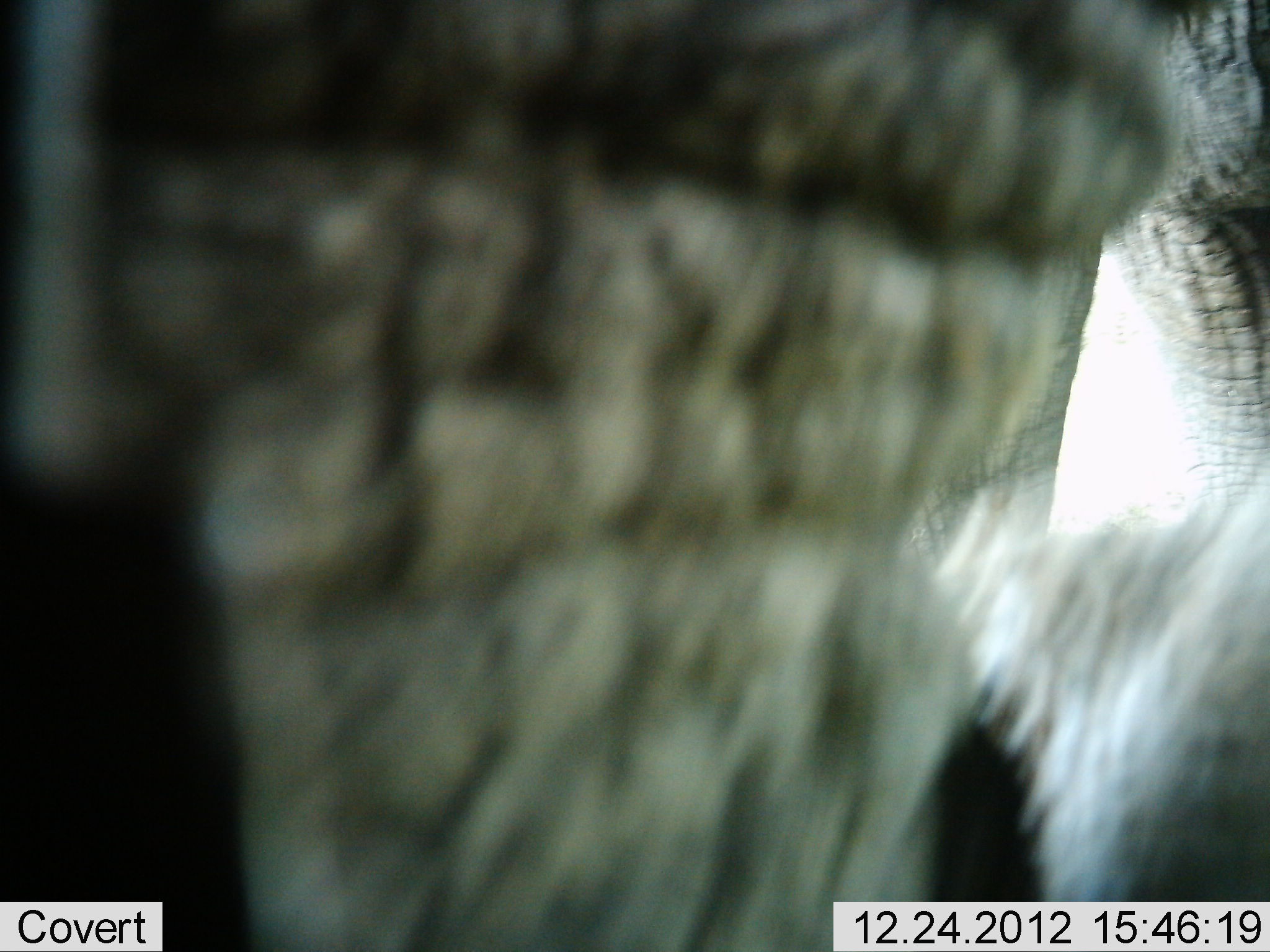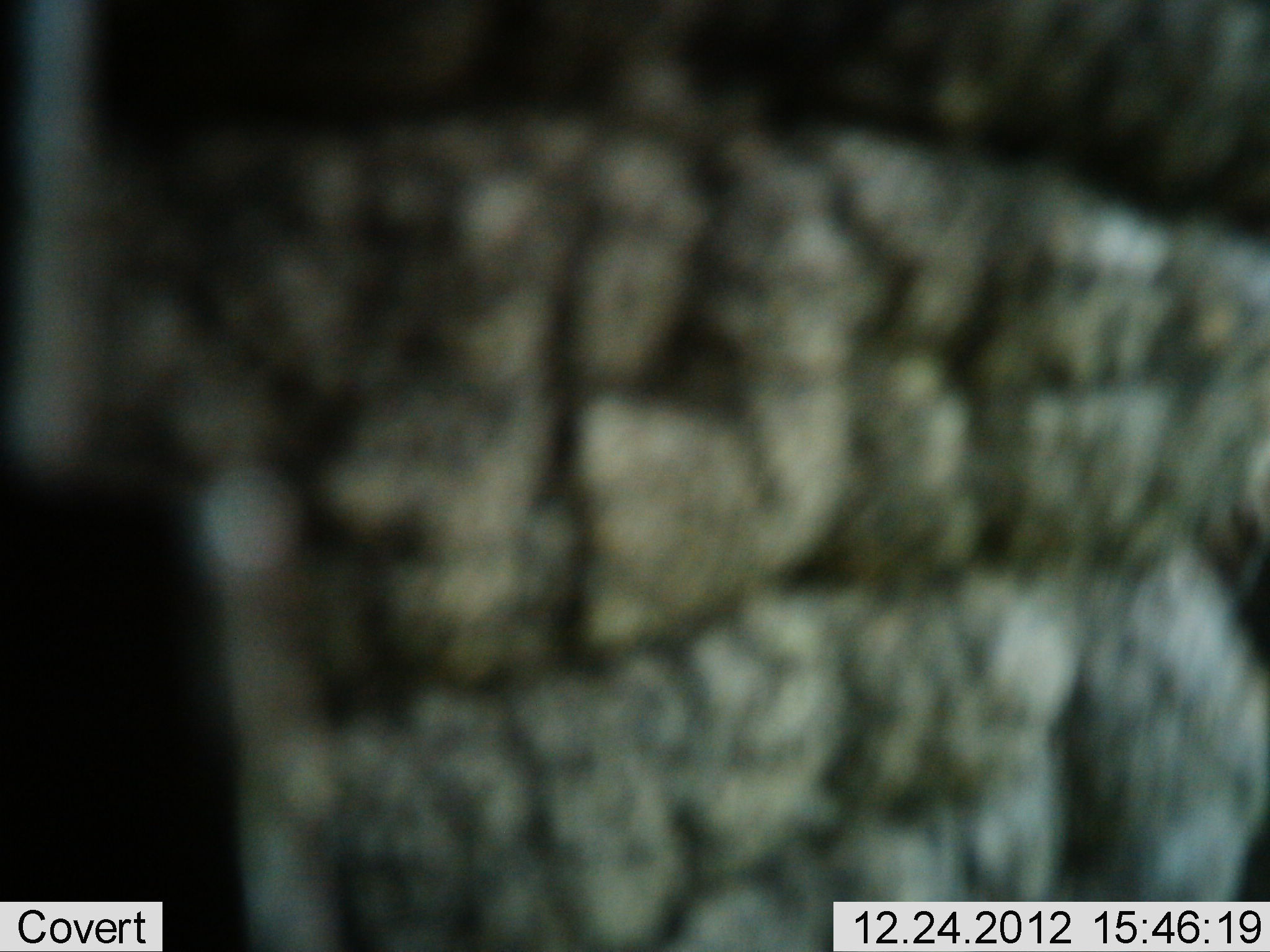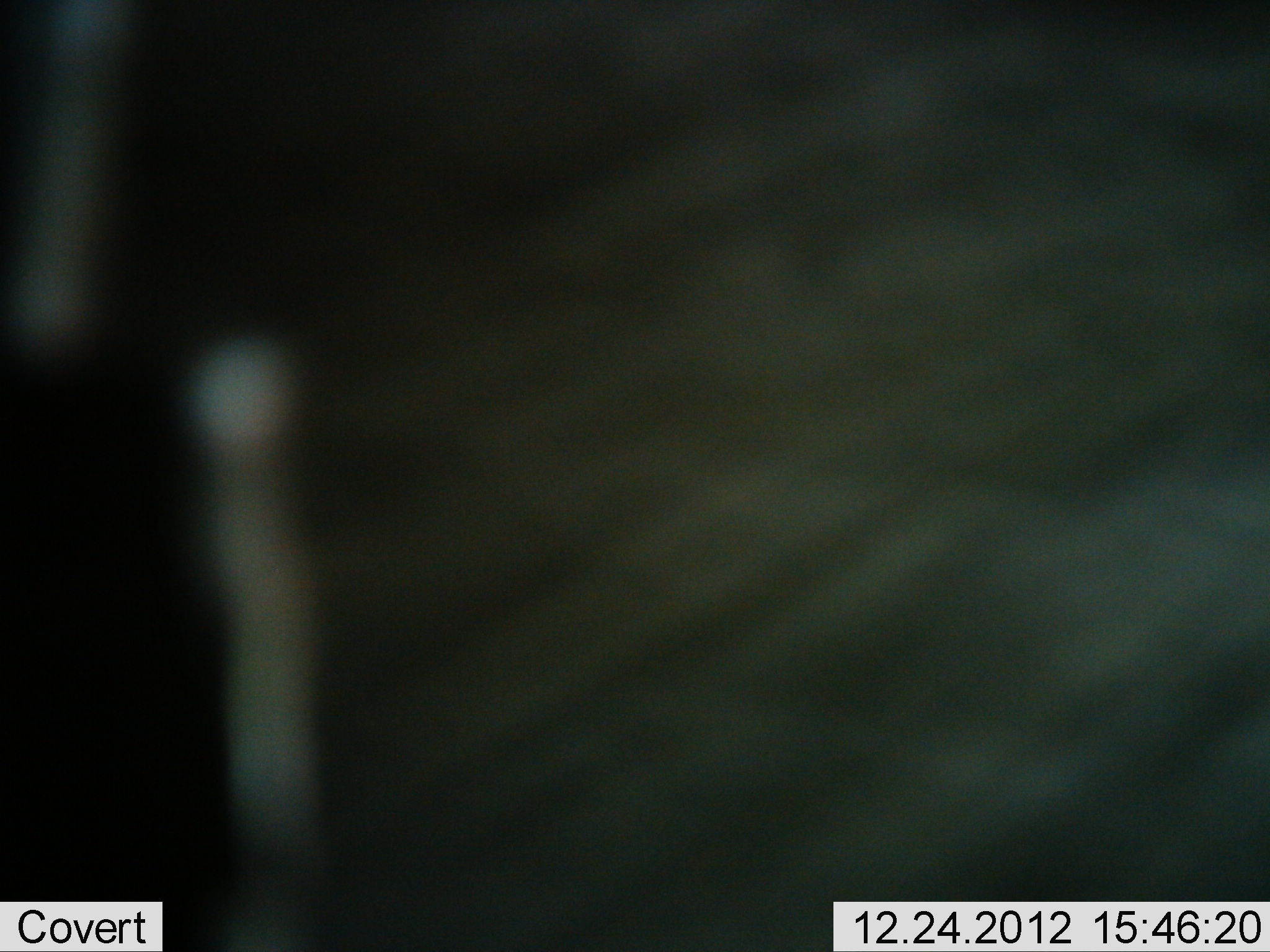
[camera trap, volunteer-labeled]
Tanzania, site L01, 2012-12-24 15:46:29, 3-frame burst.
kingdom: Animalia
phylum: Chordata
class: Mammalia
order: Proboscidea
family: Elephantidae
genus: Loxodonta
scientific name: Loxodonta africana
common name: african bush elephant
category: elephant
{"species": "elephant (african bush elephant) (Loxodonta africana)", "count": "1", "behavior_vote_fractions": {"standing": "47%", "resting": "0%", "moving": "41%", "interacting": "18%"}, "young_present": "0%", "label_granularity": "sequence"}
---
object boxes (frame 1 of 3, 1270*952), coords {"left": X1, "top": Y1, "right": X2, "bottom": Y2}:
animal: {"left": 0, "top": 0, "right": 1270, "bottom": 952}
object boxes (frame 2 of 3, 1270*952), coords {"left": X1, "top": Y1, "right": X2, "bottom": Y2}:
animal: {"left": 0, "top": 1, "right": 1269, "bottom": 952}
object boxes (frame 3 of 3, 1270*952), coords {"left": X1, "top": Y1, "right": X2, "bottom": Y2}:
animal: {"left": 0, "top": 0, "right": 1270, "bottom": 952}